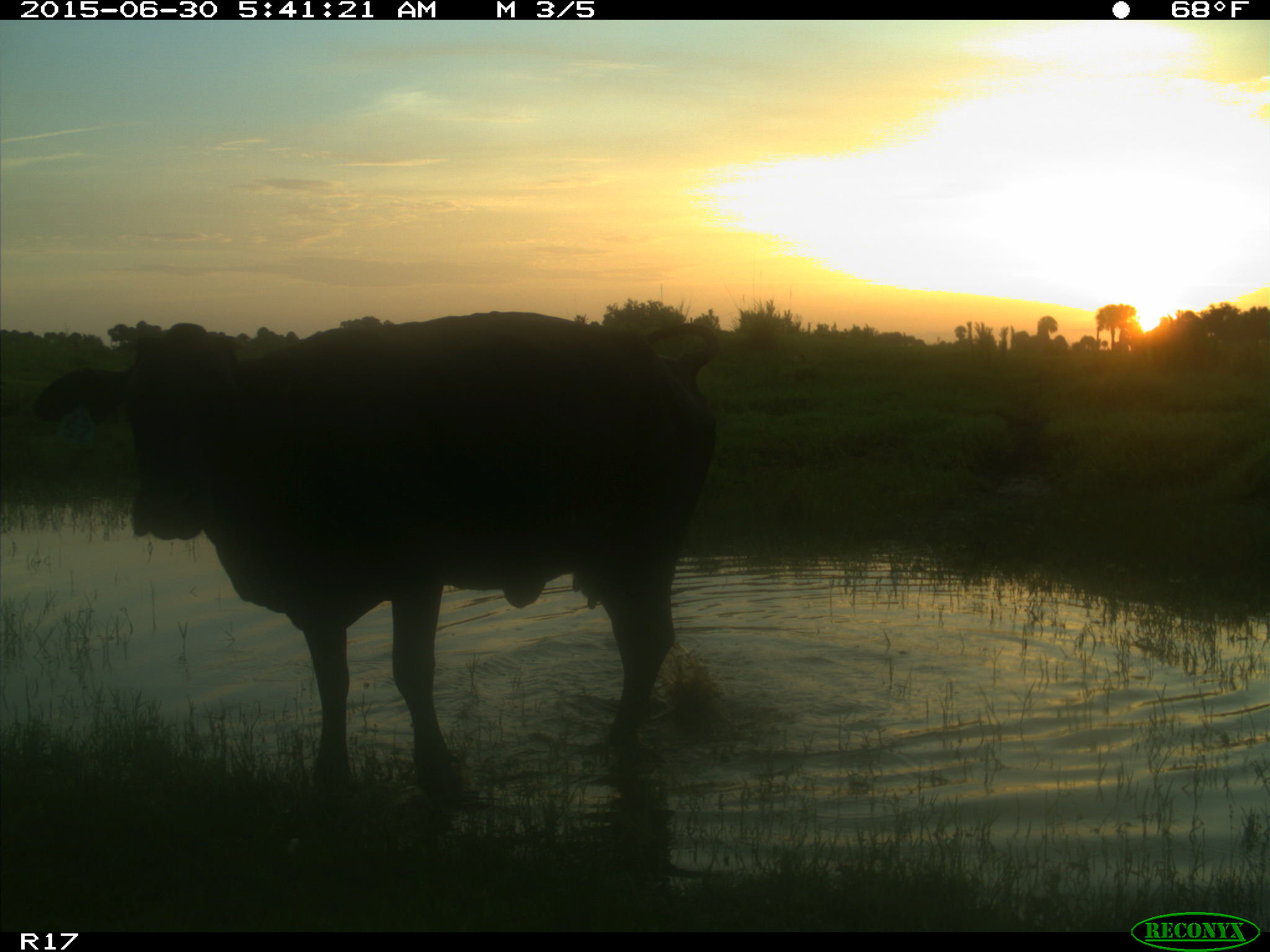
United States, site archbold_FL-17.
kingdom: Animalia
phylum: Chordata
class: Mammalia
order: Artiodactyla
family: Bovidae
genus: Bos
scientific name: Bos taurus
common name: domestic cow